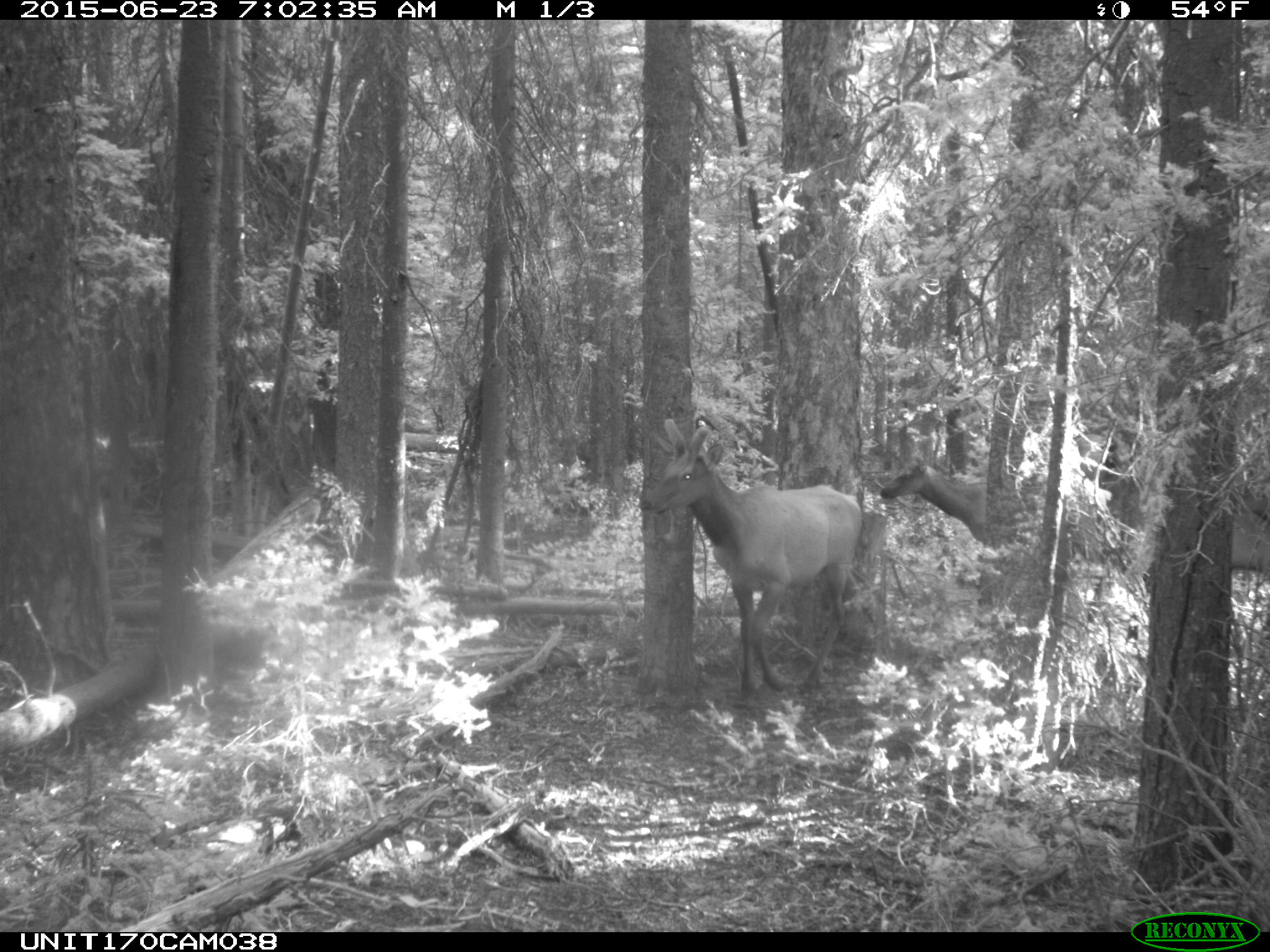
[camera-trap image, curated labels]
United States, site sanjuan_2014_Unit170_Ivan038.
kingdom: Animalia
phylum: Chordata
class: Mammalia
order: Artiodactyla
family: Cervidae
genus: Cervus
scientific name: Cervus elaphus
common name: red deer